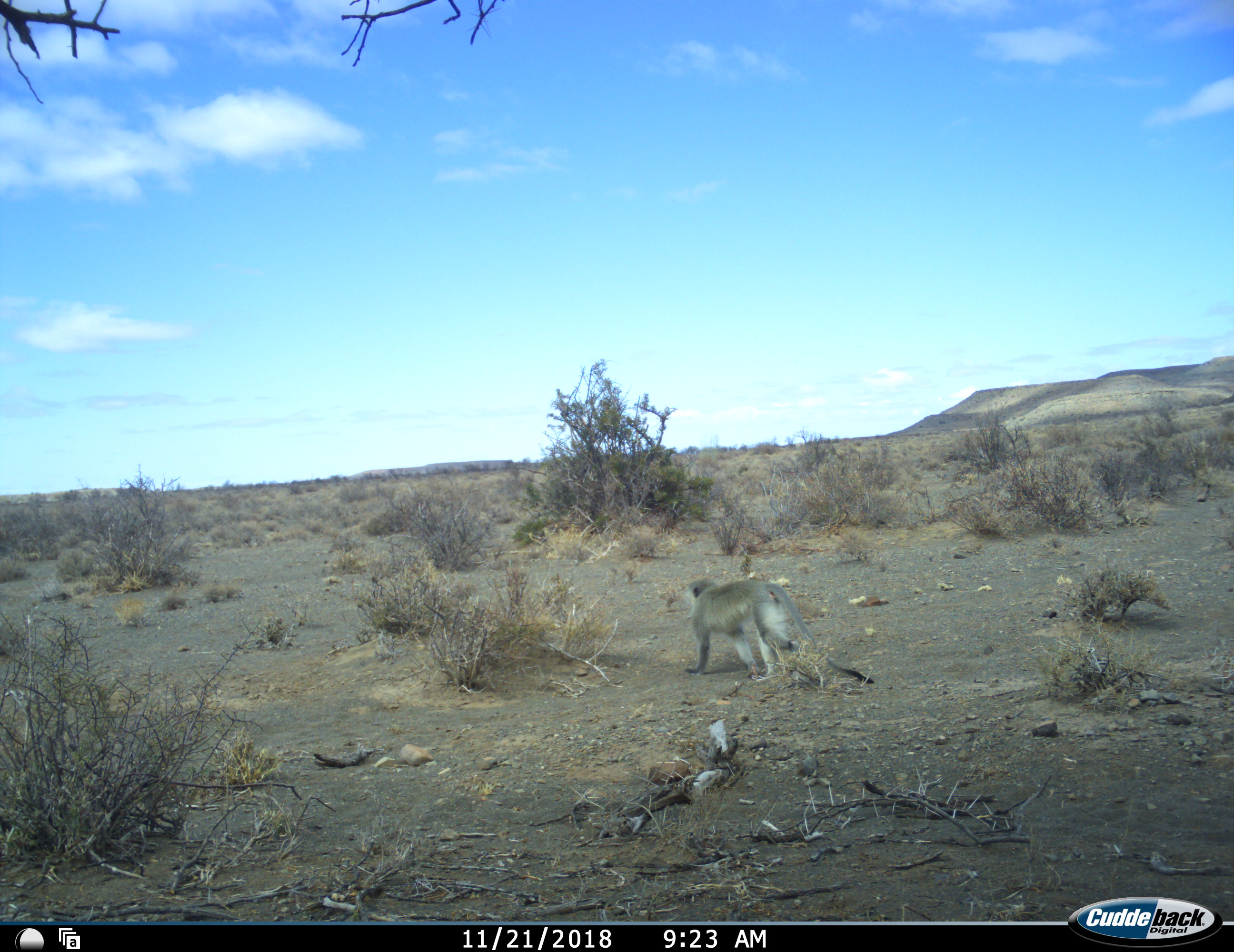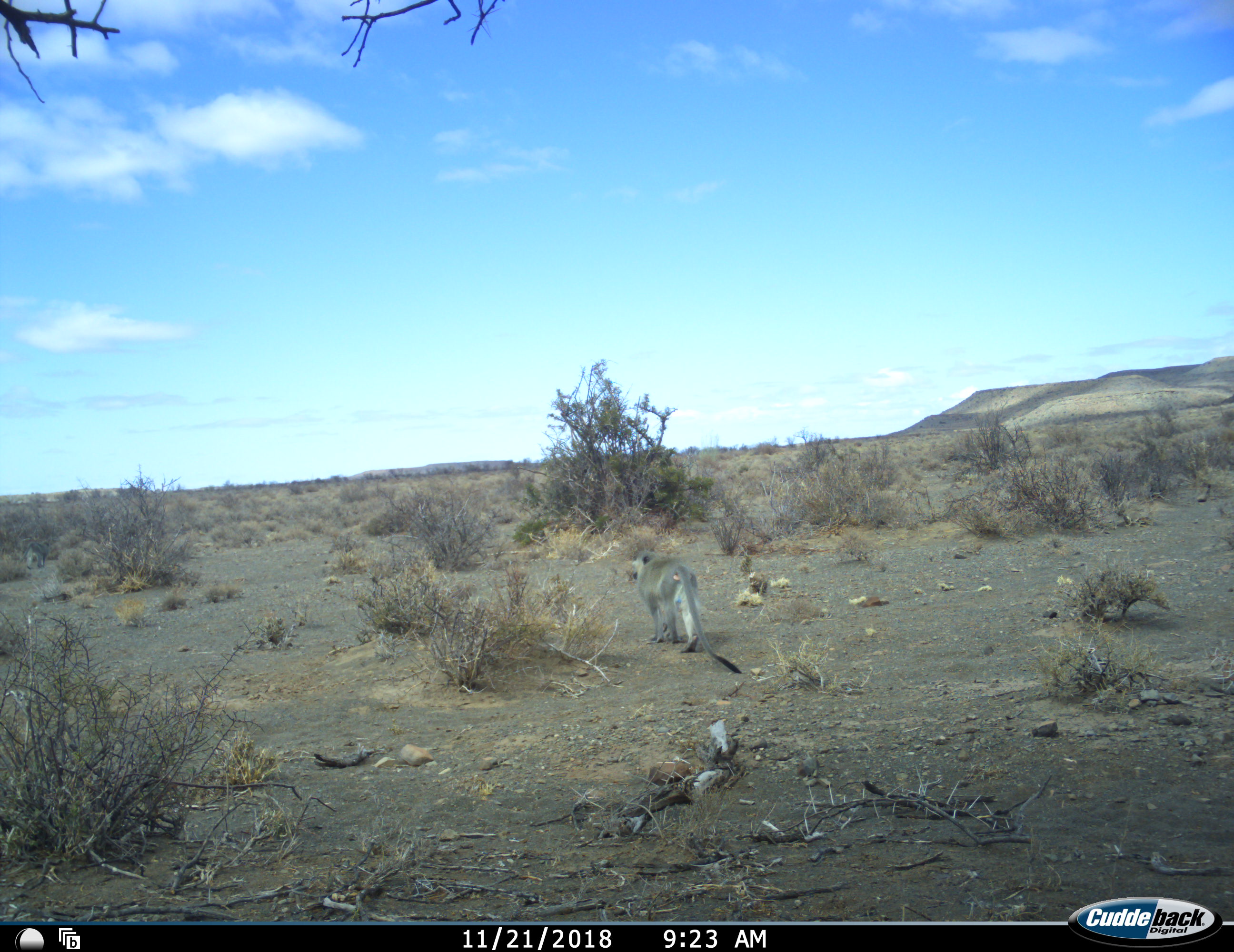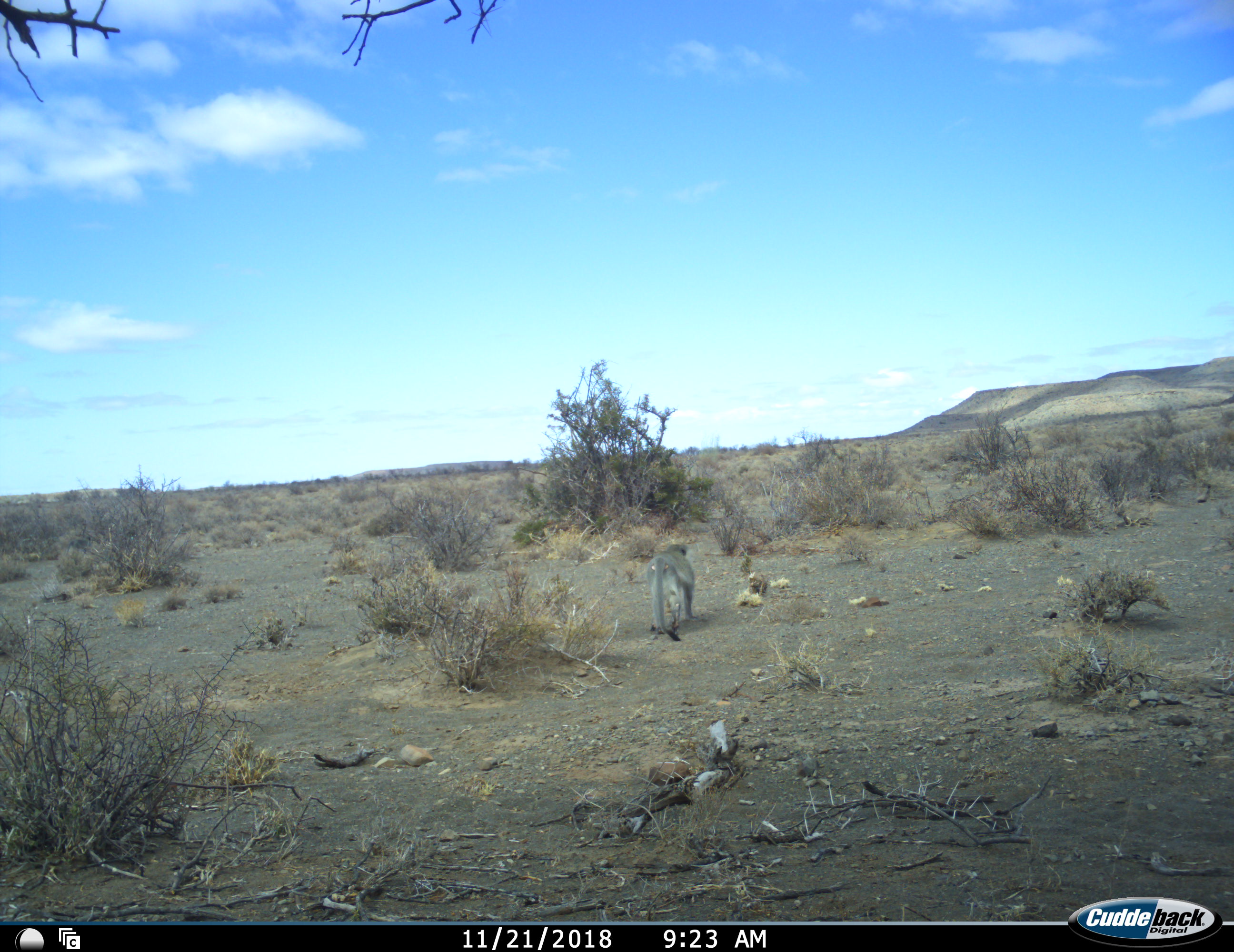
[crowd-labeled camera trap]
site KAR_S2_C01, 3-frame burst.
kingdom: Animalia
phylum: Chordata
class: Mammalia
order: Primates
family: Cercopithecidae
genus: Chlorocebus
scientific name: Chlorocebus pygerythrus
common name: vervet monkey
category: monkeyvervet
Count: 1.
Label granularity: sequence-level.